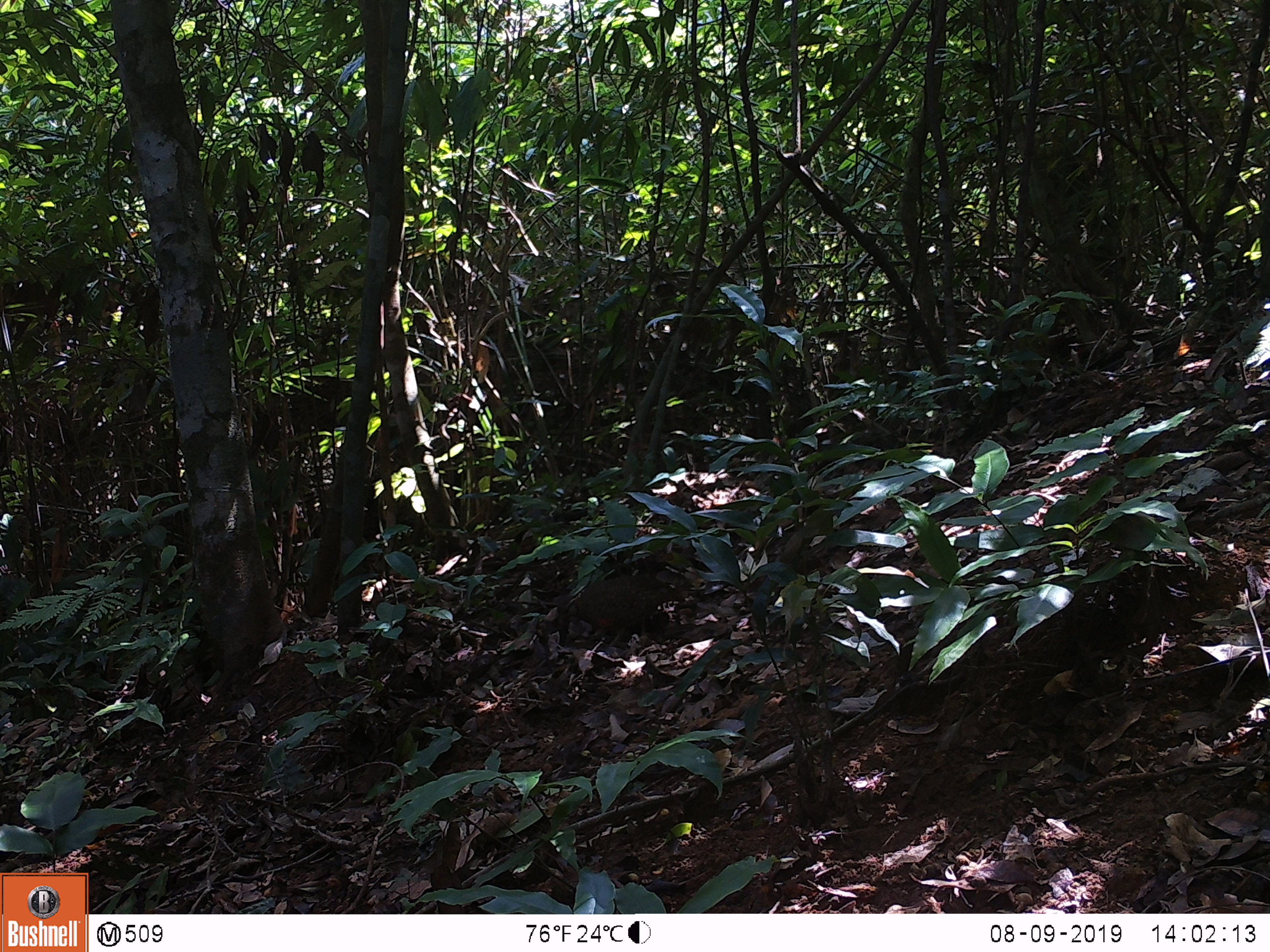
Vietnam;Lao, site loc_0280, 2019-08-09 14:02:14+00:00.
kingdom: Animalia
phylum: Chordata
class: Aves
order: Galliformes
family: Phasianidae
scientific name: Phasianidae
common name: partridge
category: unidentified partridge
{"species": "unidentified partridge (partridge) (Phasianidae)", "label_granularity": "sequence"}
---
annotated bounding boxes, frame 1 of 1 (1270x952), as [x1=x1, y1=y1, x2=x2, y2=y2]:
unidentified partridge: [x1=565, y1=576, x2=685, y2=648]